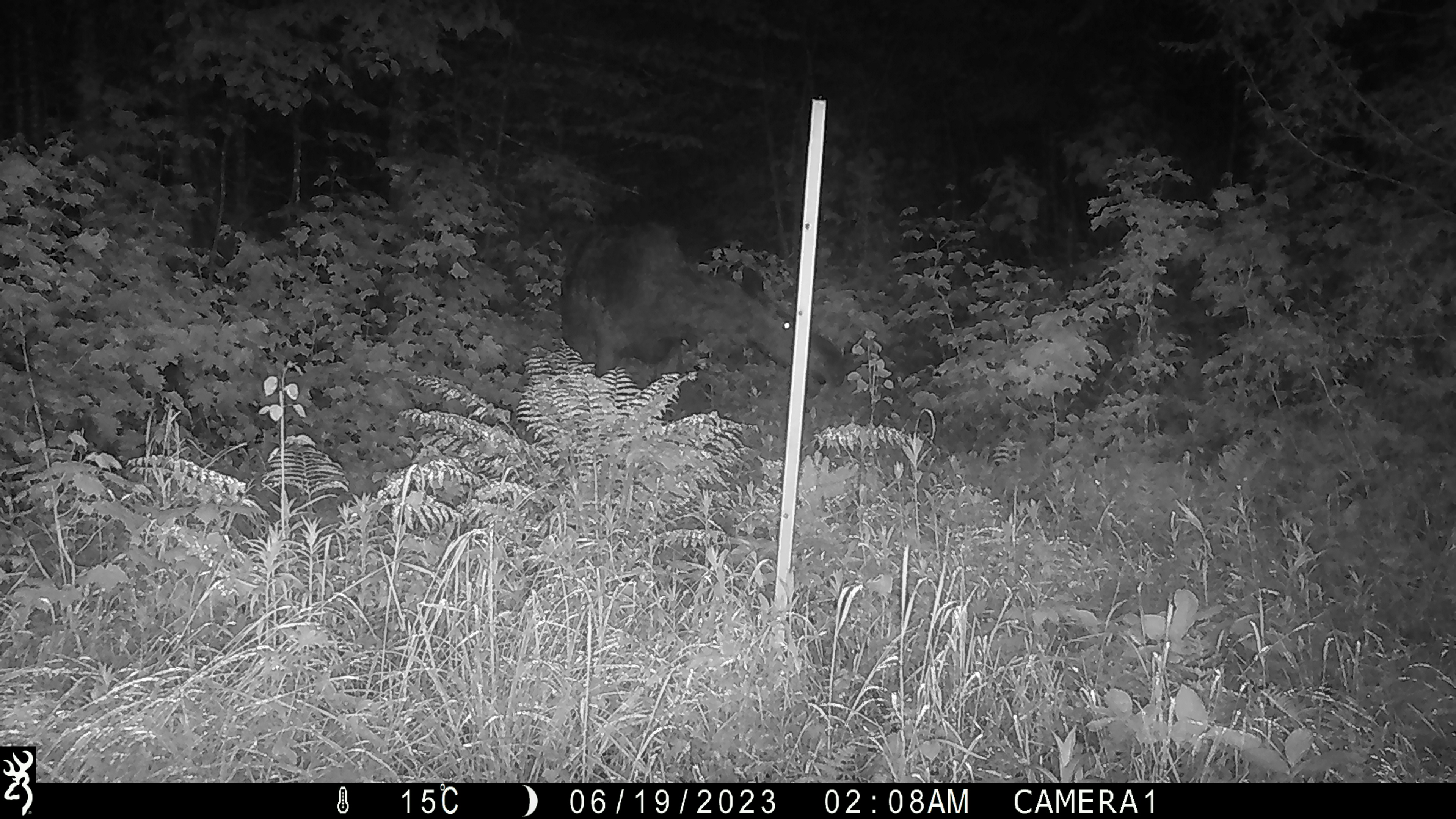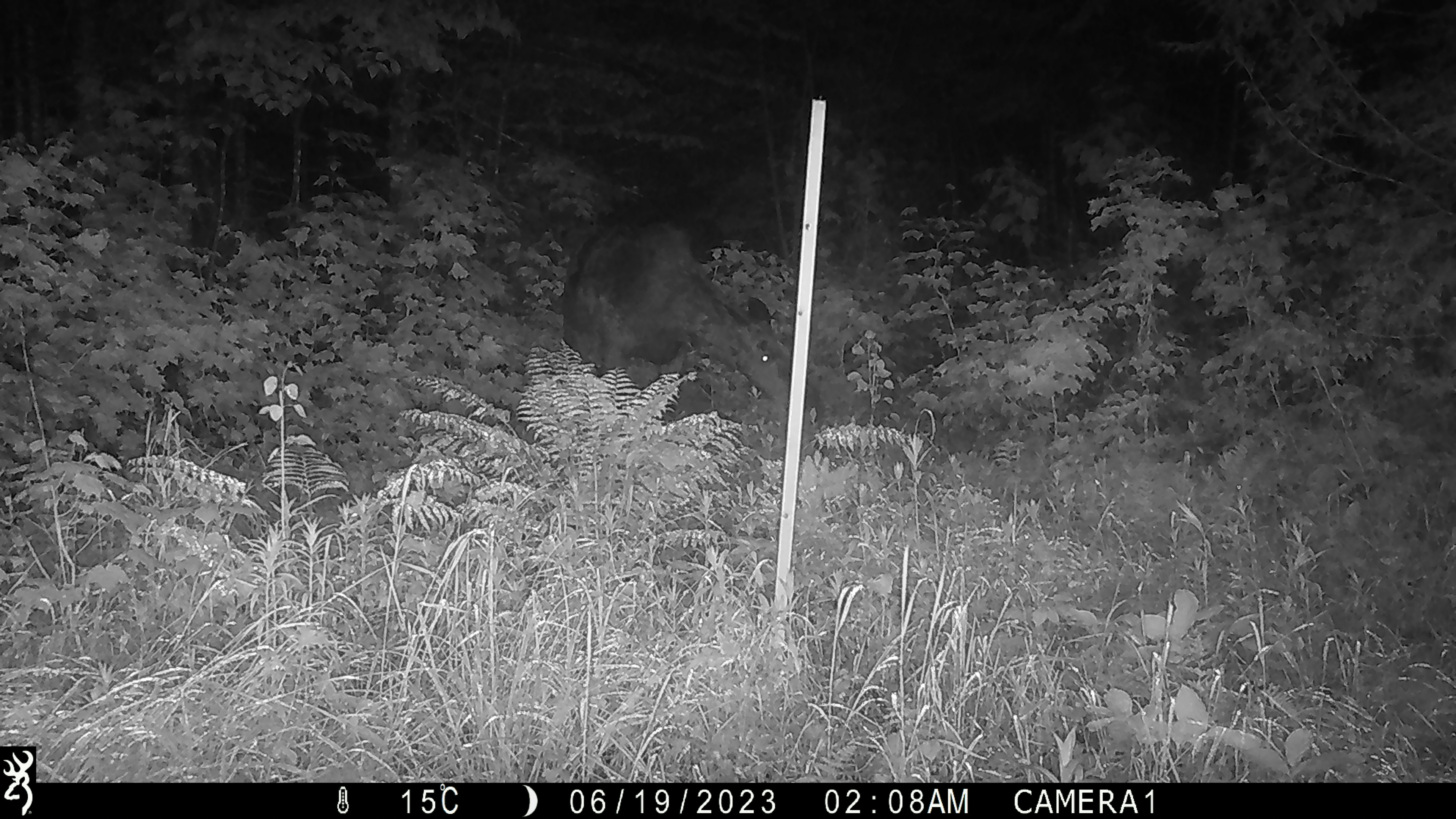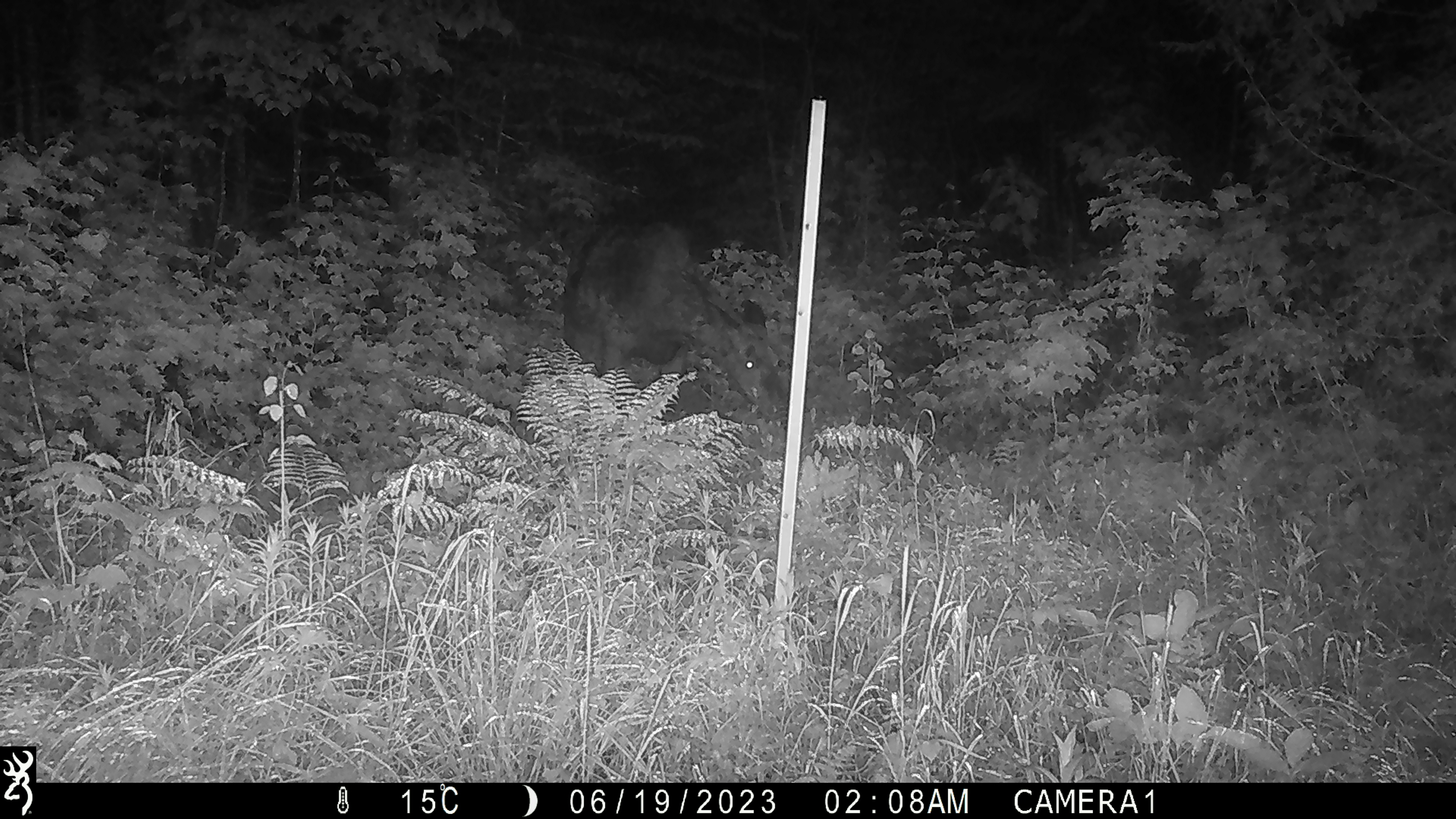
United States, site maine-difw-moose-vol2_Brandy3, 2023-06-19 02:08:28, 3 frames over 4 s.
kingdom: Animalia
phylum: Chordata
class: Mammalia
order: Artiodactyla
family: Cervidae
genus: Alces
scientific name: Alces alces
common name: moose